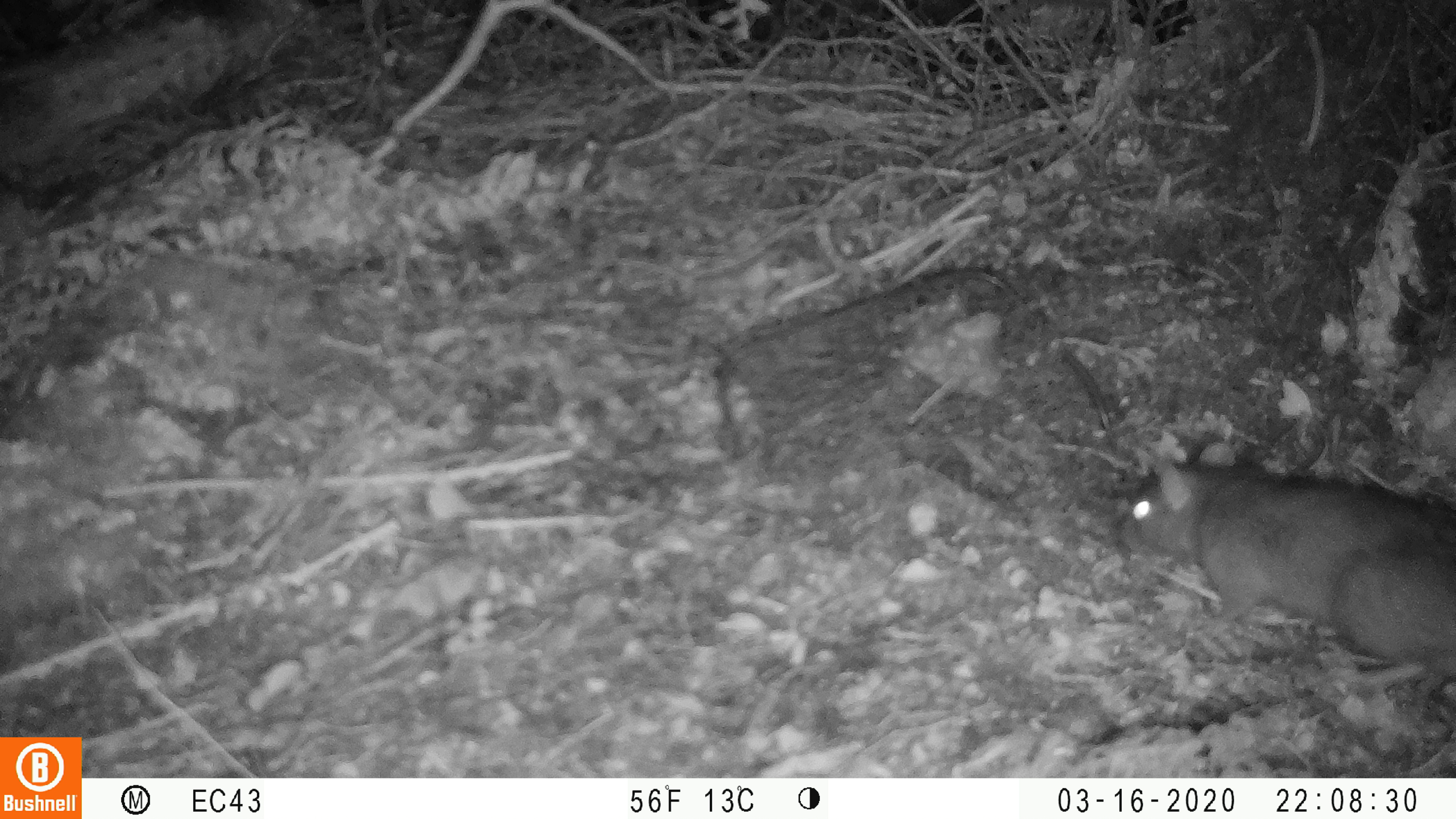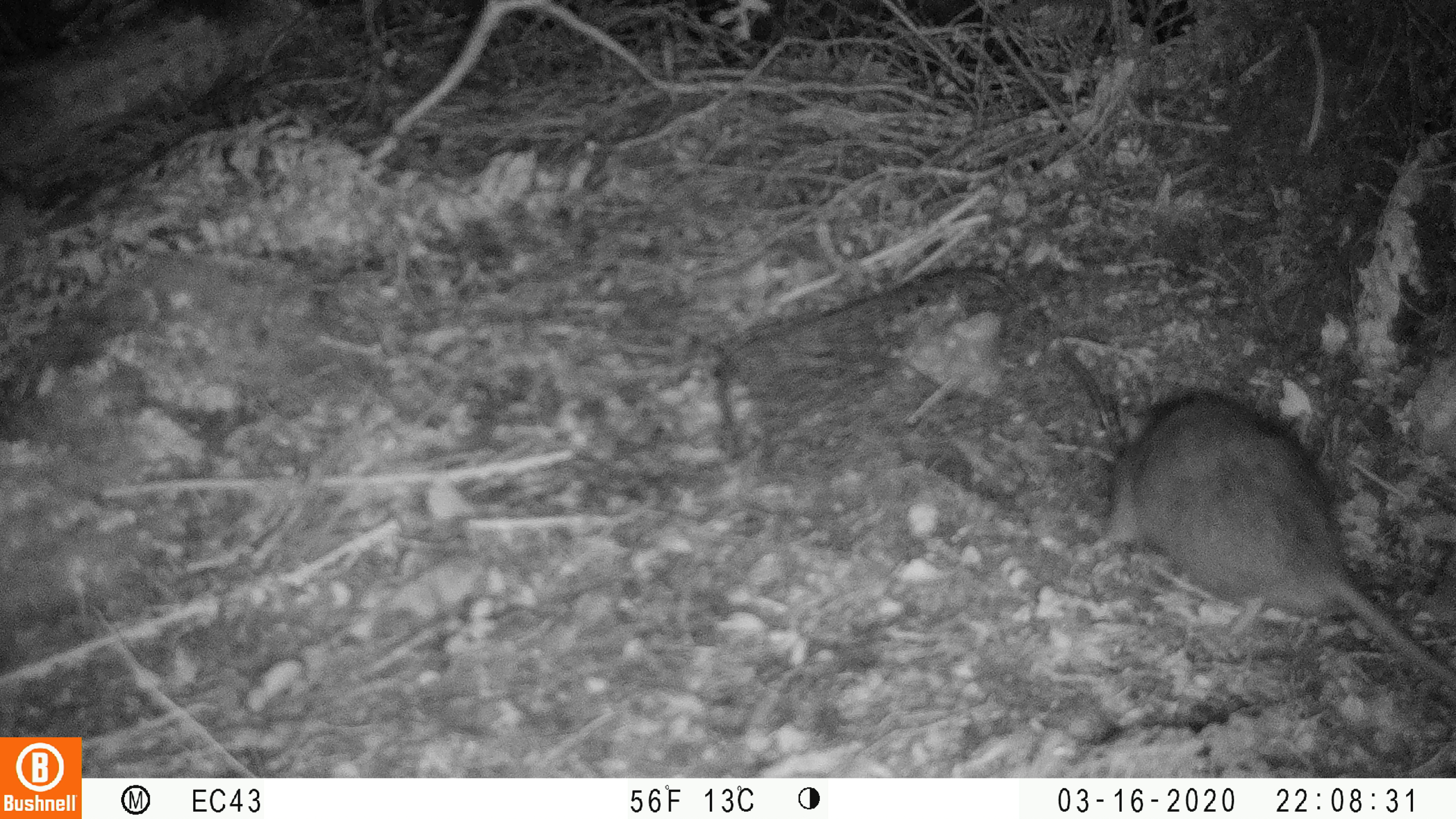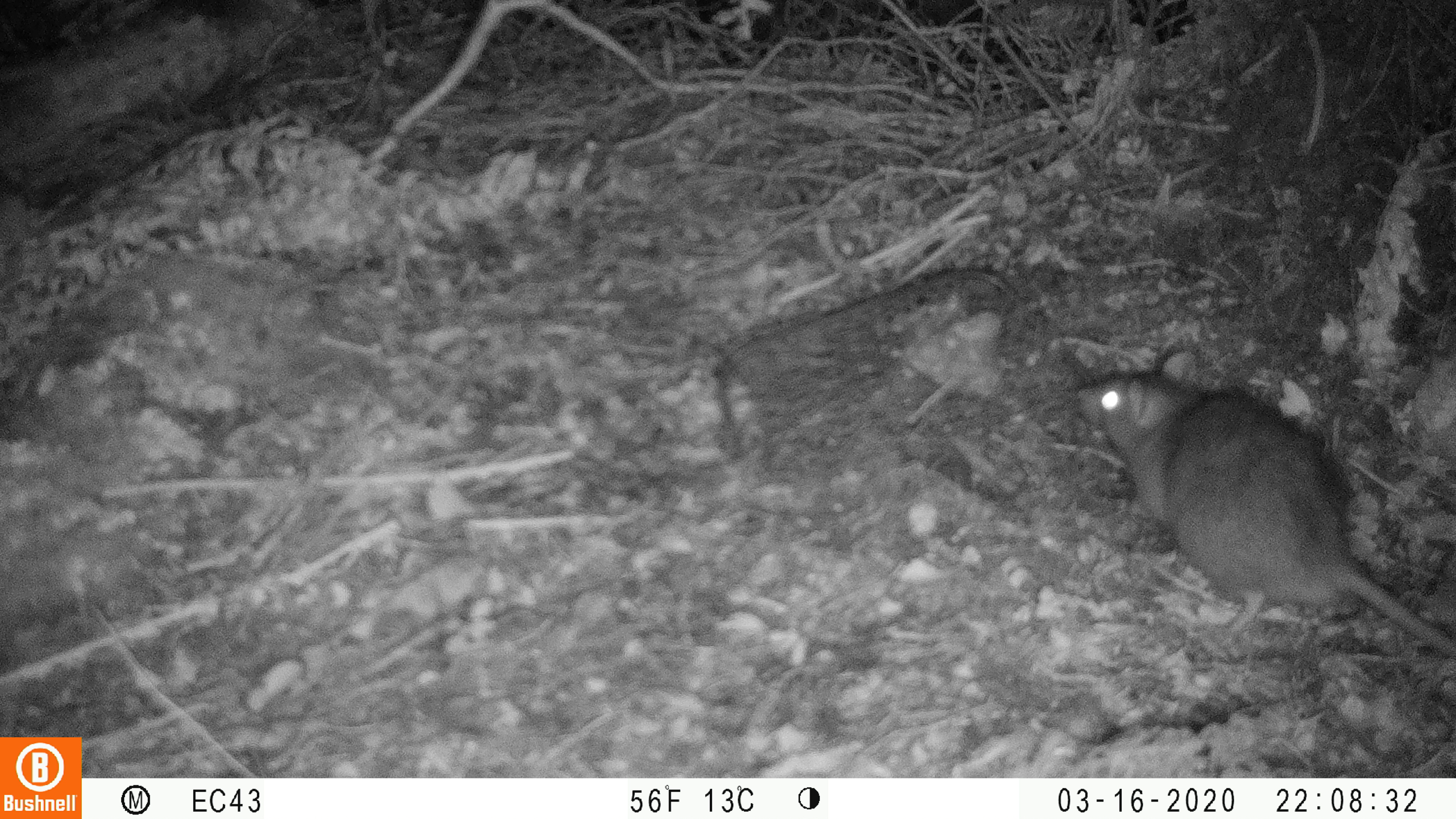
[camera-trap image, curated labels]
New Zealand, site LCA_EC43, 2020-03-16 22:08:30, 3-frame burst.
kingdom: Animalia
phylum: Chordata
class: Mammalia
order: Rodentia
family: Muridae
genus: Rattus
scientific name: Rattus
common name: rat